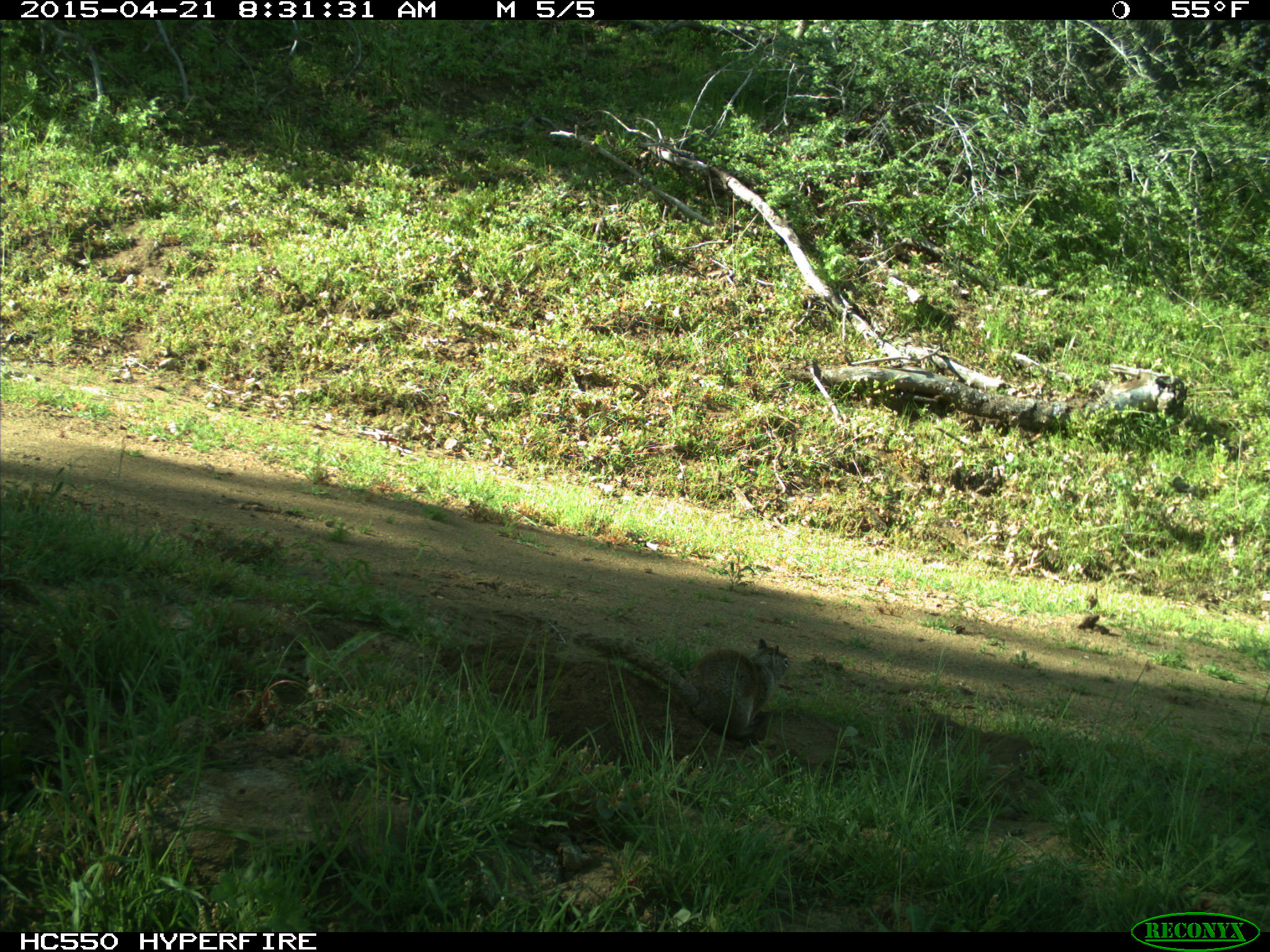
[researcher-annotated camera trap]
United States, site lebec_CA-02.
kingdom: Animalia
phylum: Chordata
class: Mammalia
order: Rodentia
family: Sciuridae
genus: Otospermophilus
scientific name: Otospermophilus beecheyi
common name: california ground squirrel